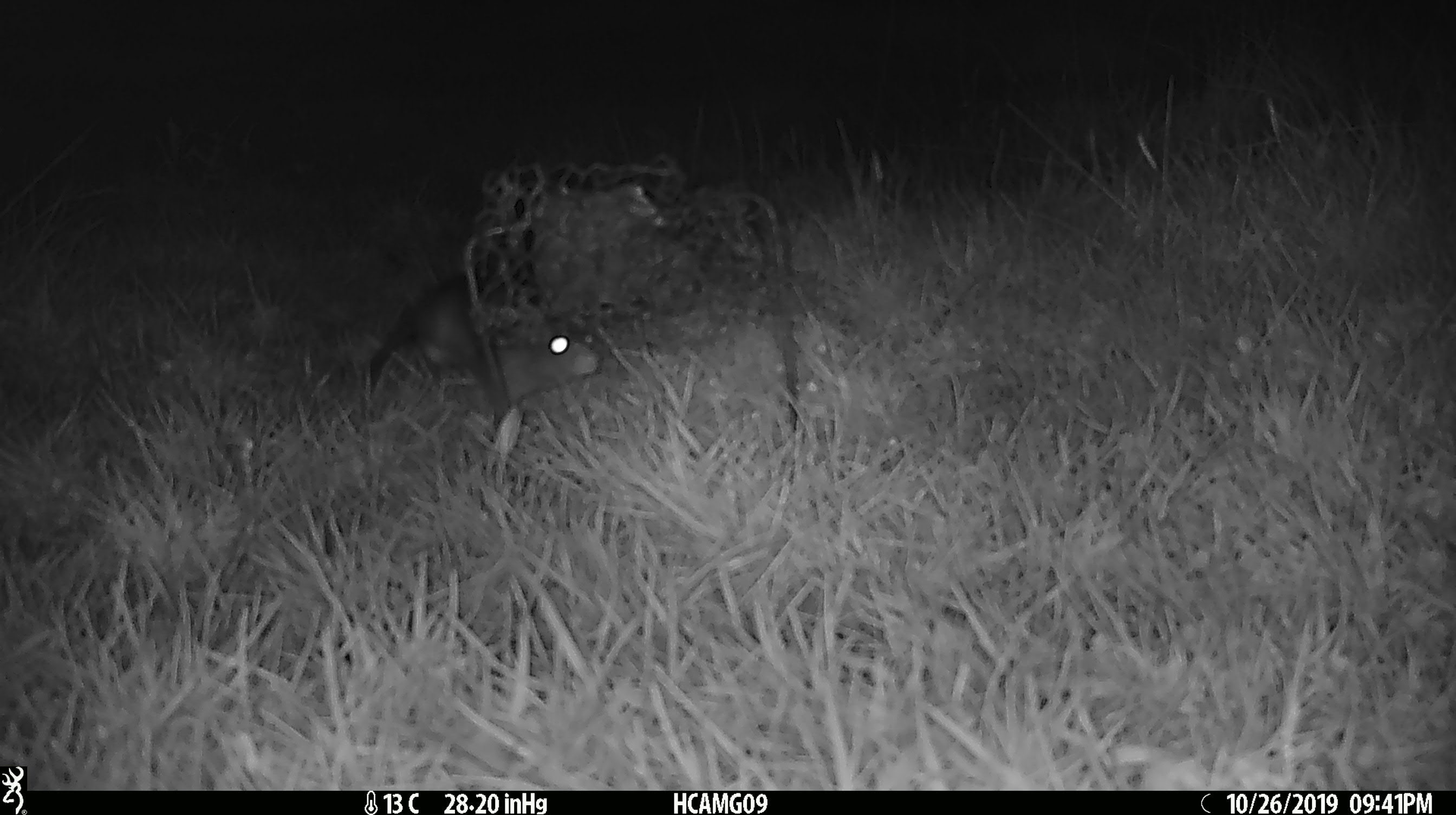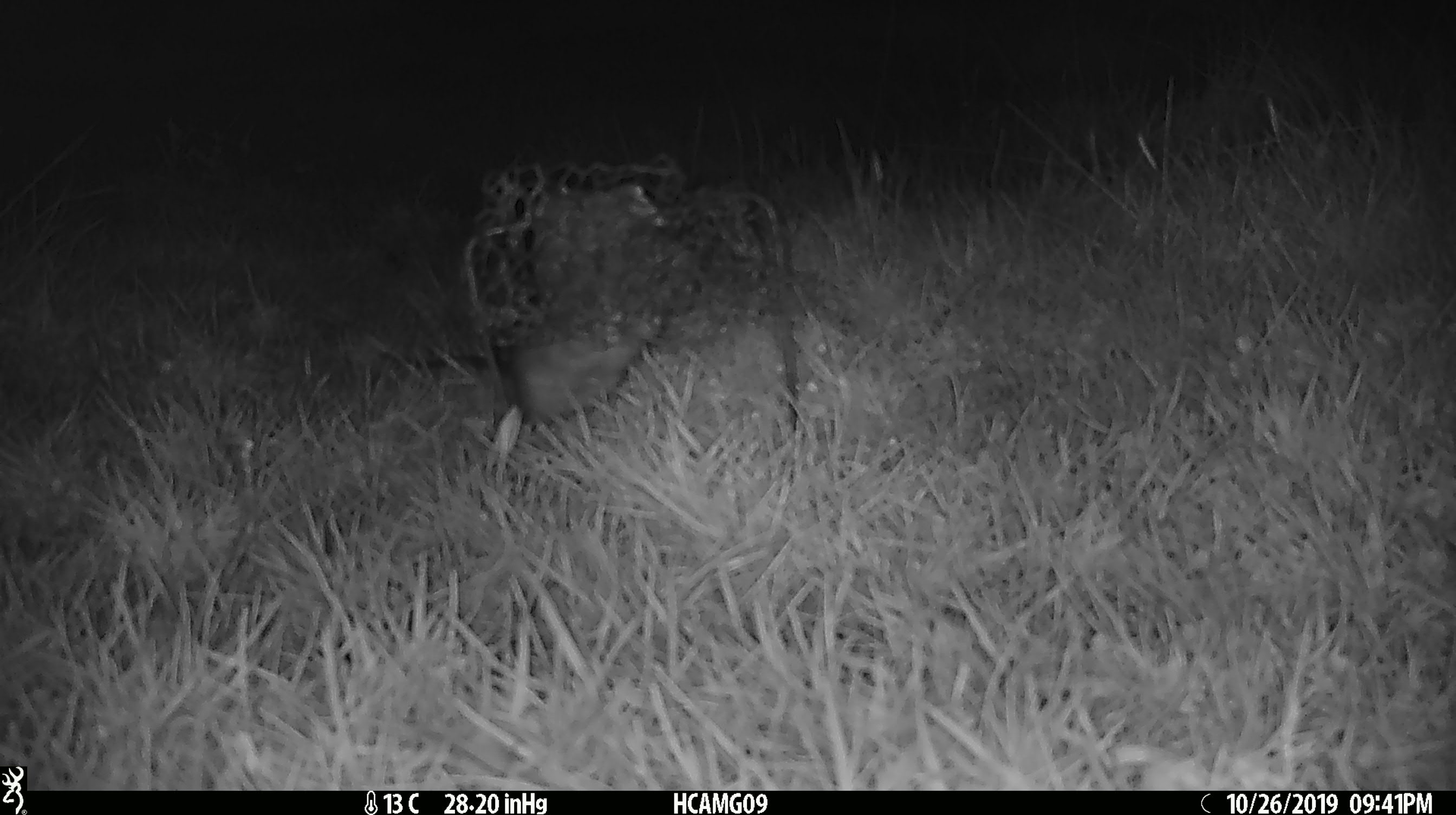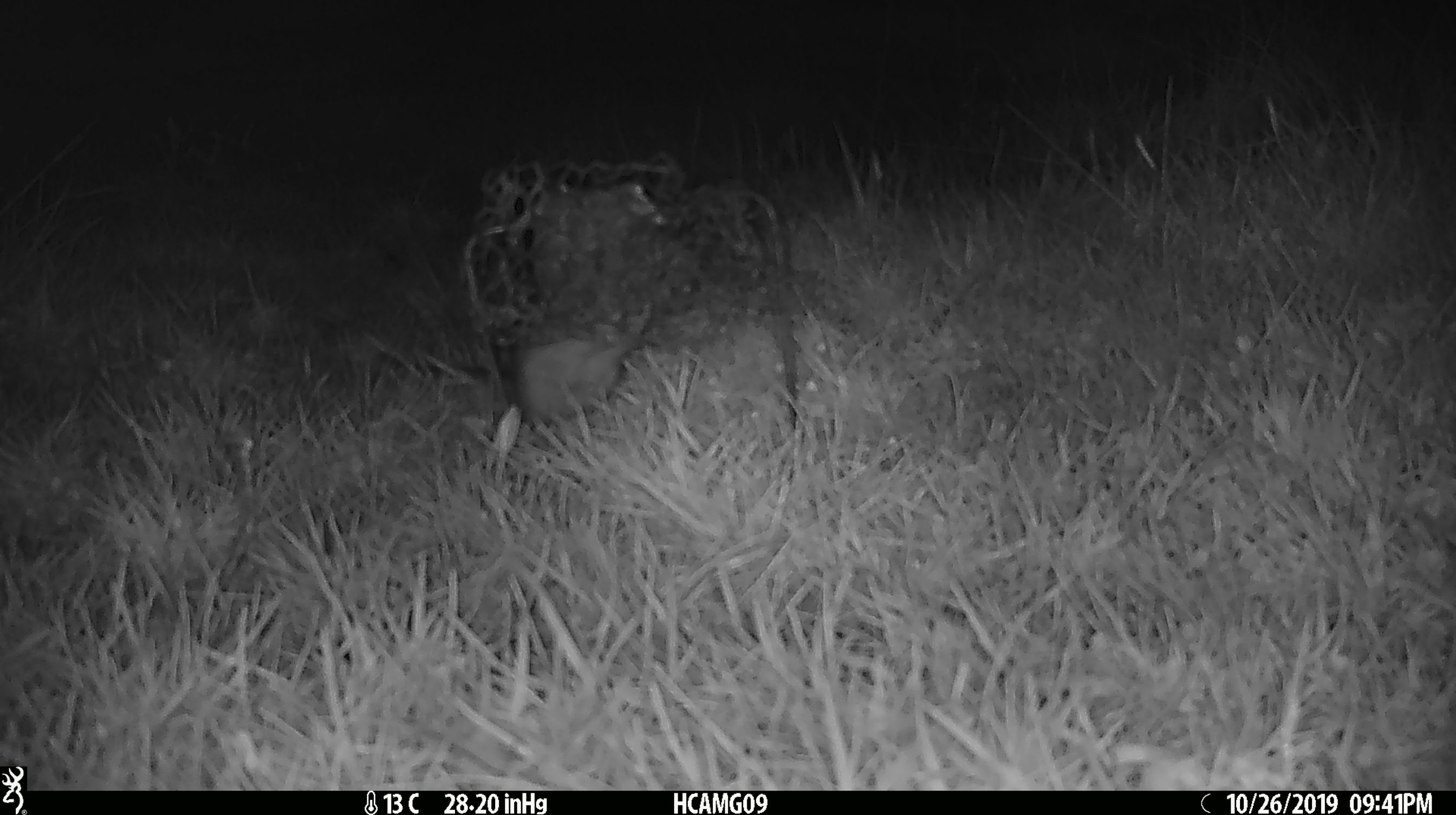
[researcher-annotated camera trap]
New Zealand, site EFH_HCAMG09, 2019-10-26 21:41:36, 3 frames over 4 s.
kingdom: Animalia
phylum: Chordata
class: Mammalia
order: Rodentia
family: Muridae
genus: Rattus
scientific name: Rattus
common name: rat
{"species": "rat (Rattus)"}